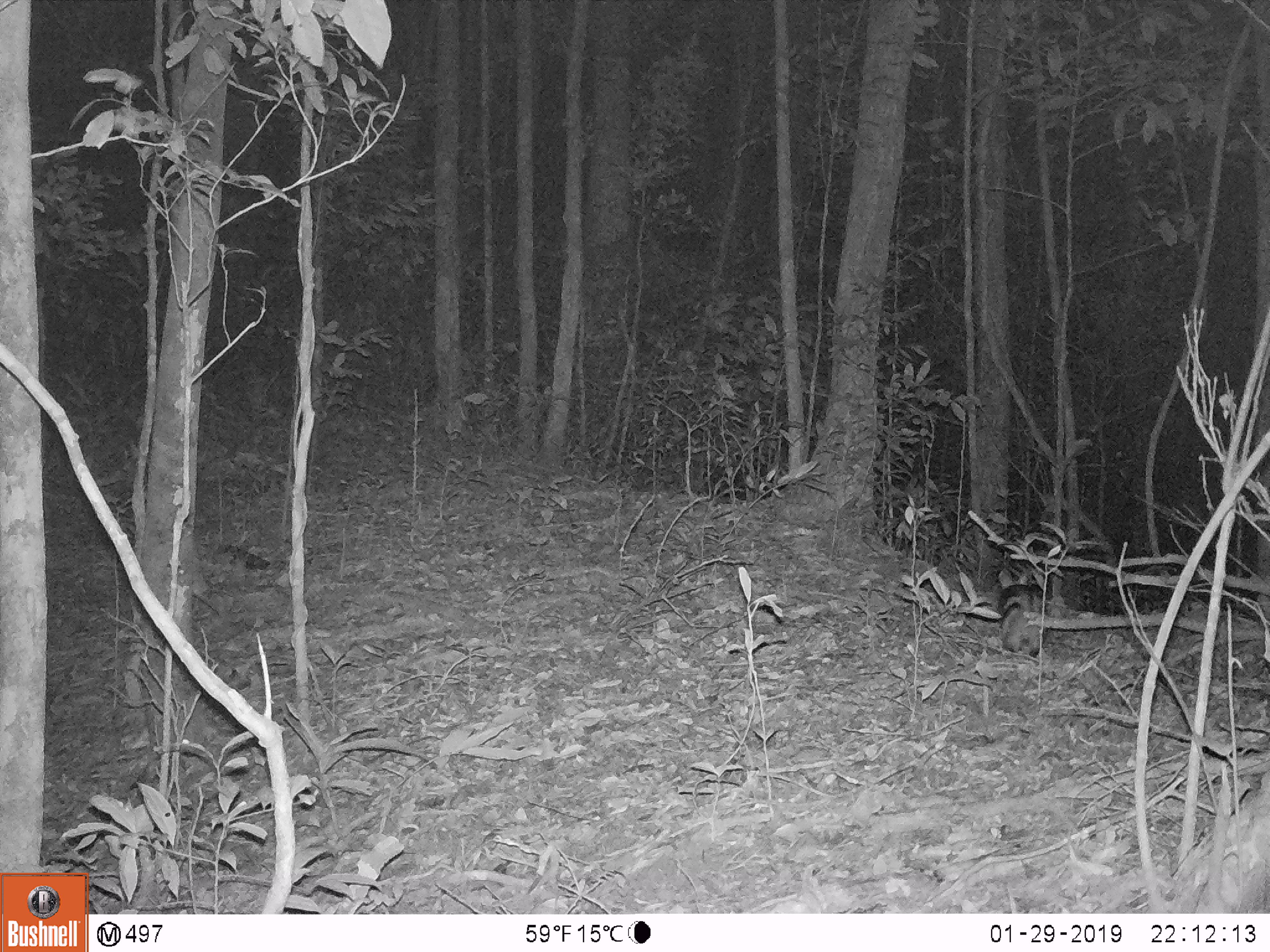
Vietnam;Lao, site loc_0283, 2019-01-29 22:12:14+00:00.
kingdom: Animalia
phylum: Chordata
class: Mammalia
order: Lagomorpha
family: Leporidae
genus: Nesolagus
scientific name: Nesolagus timminsi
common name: annamite striped rabbit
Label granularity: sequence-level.